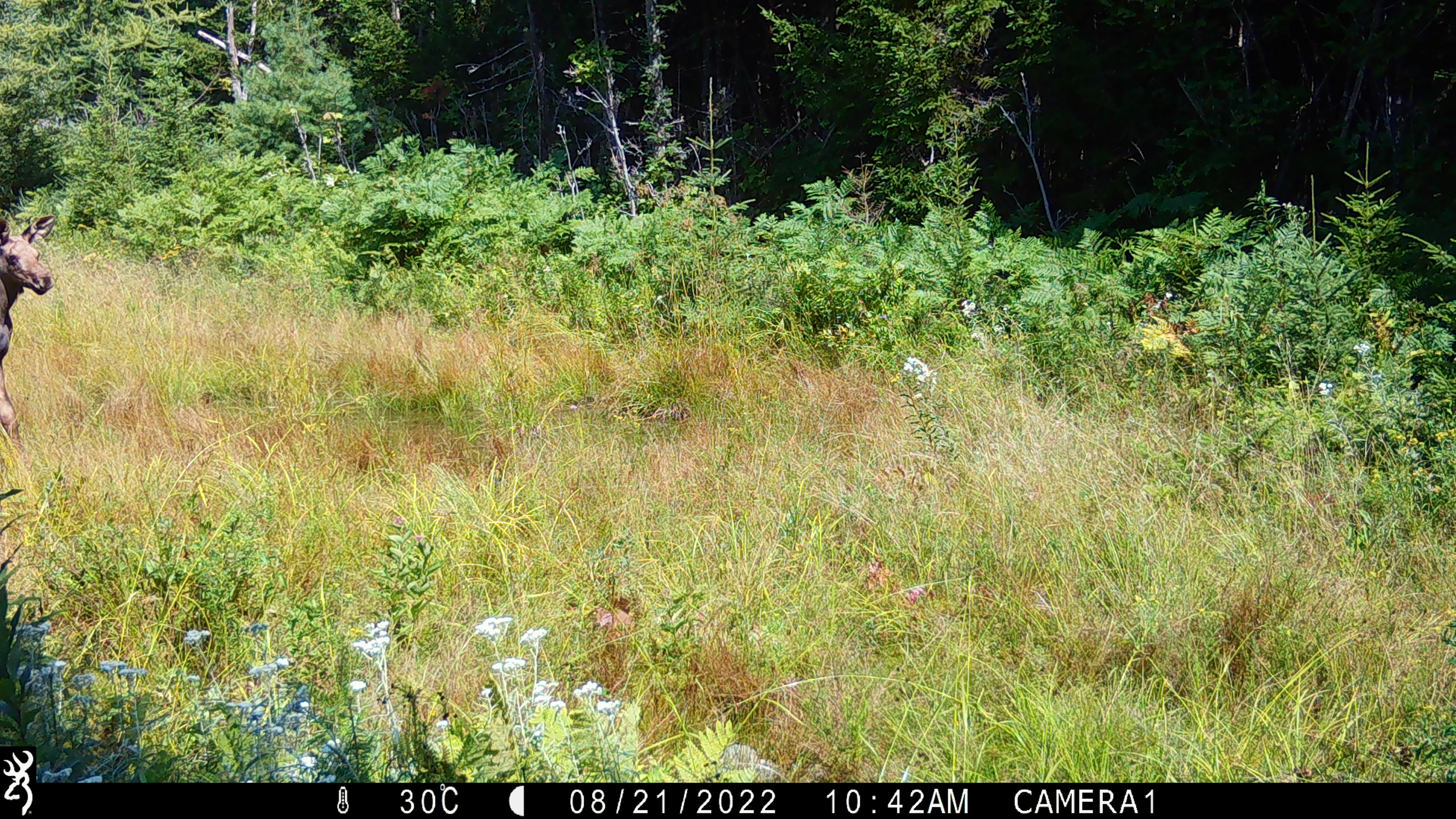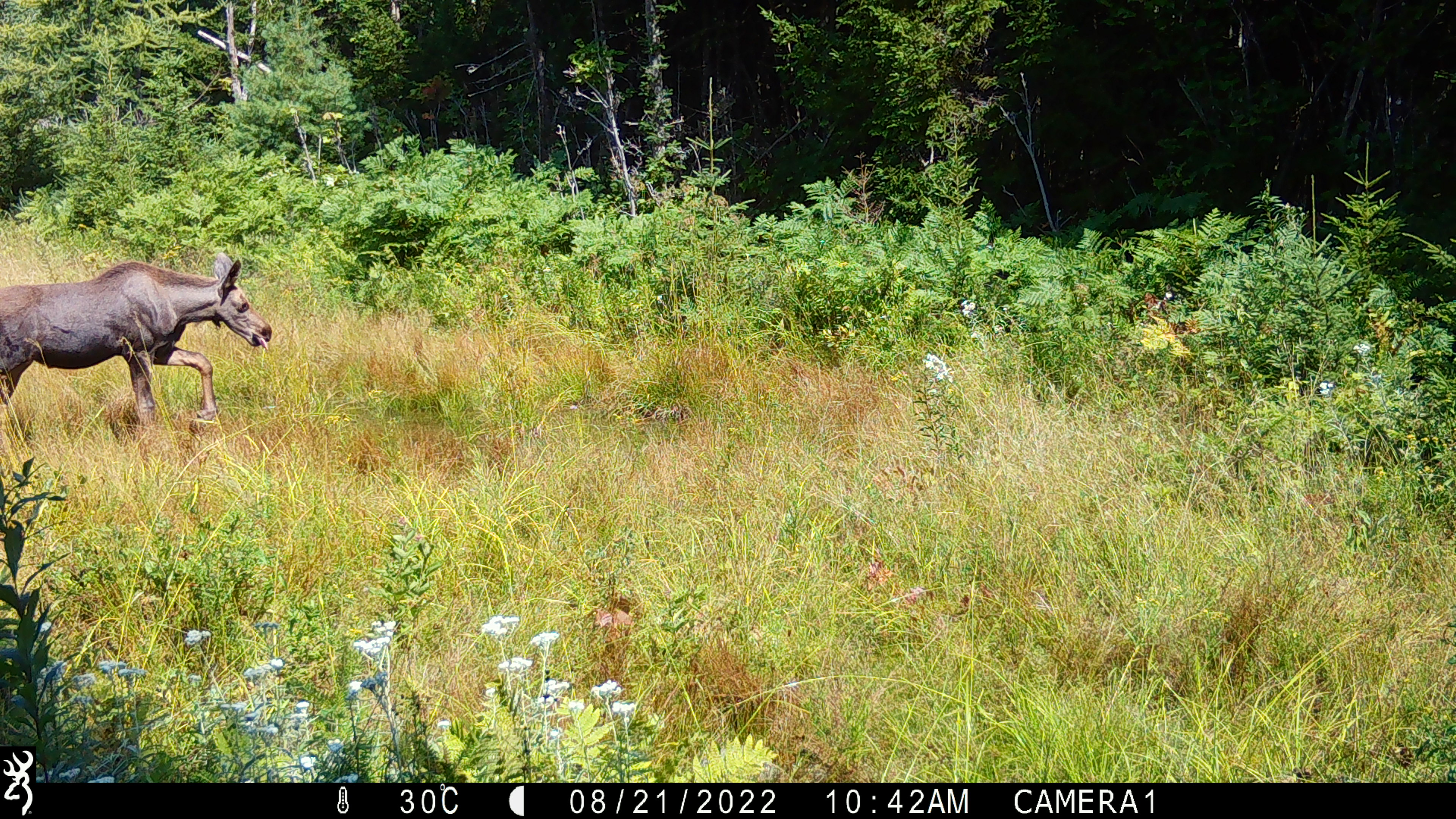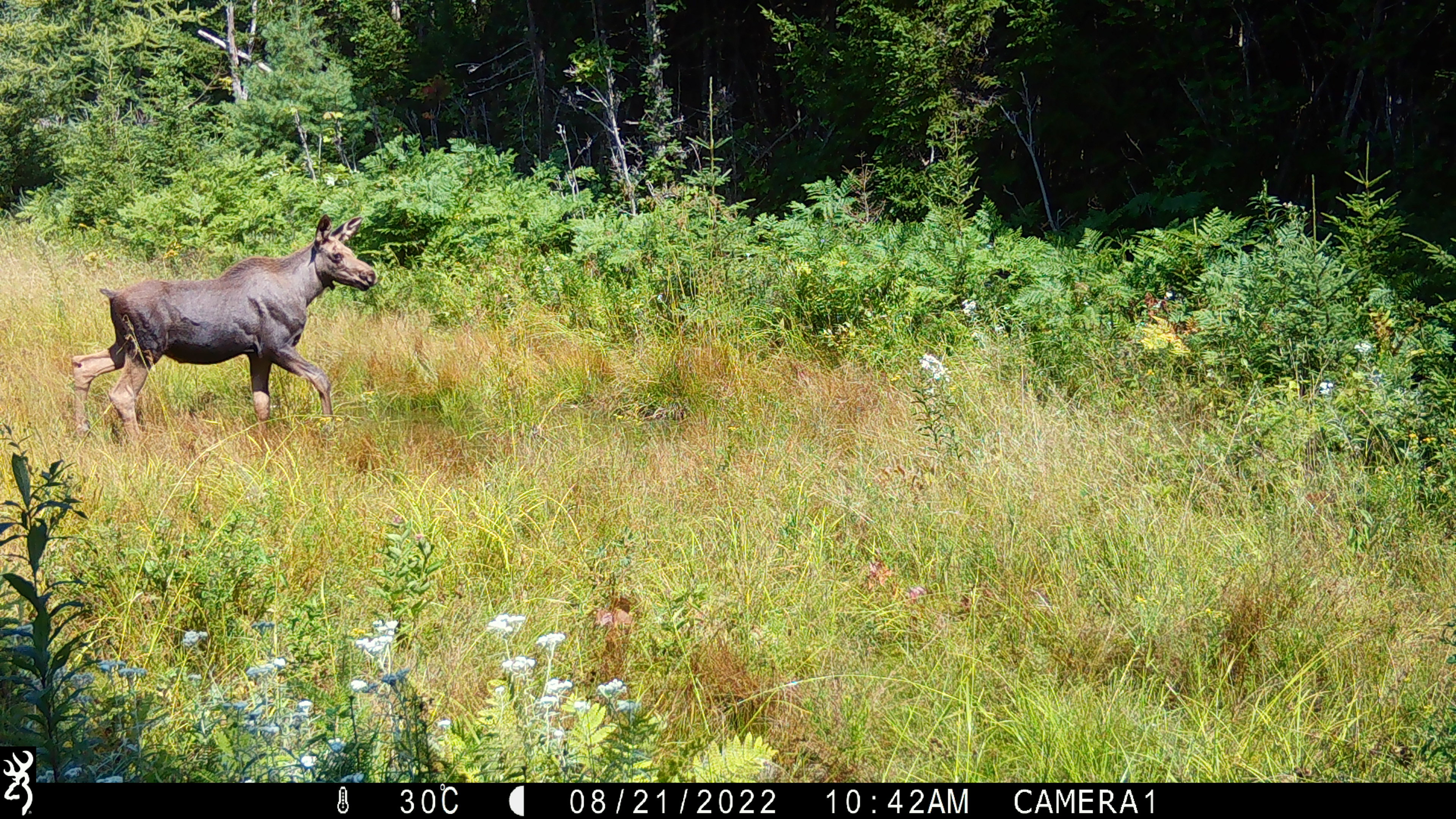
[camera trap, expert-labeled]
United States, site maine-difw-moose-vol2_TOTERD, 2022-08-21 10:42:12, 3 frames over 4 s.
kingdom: Animalia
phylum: Chordata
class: Mammalia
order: Artiodactyla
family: Cervidae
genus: Alces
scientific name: Alces alces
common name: moose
Moose (Alces alces).